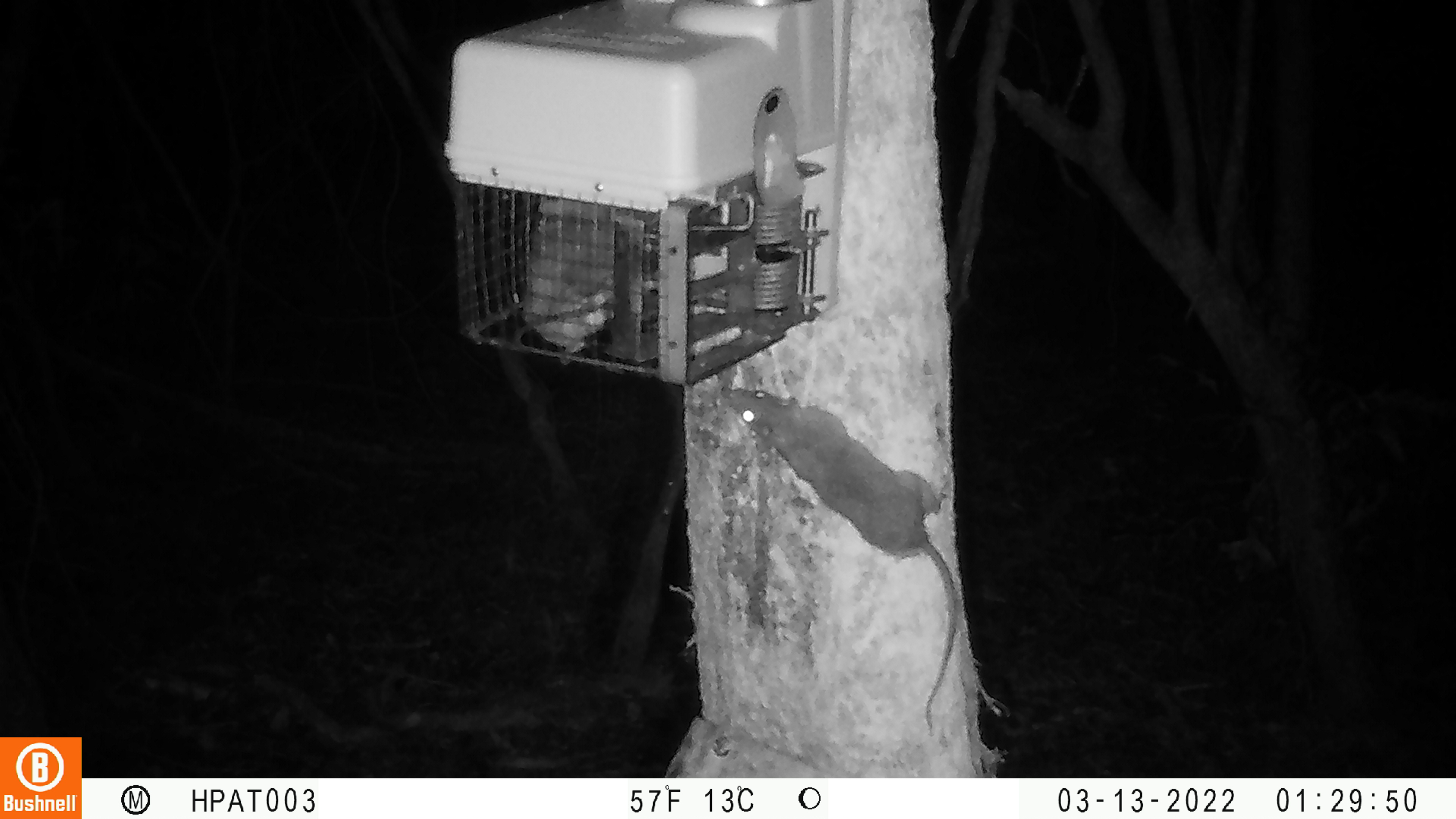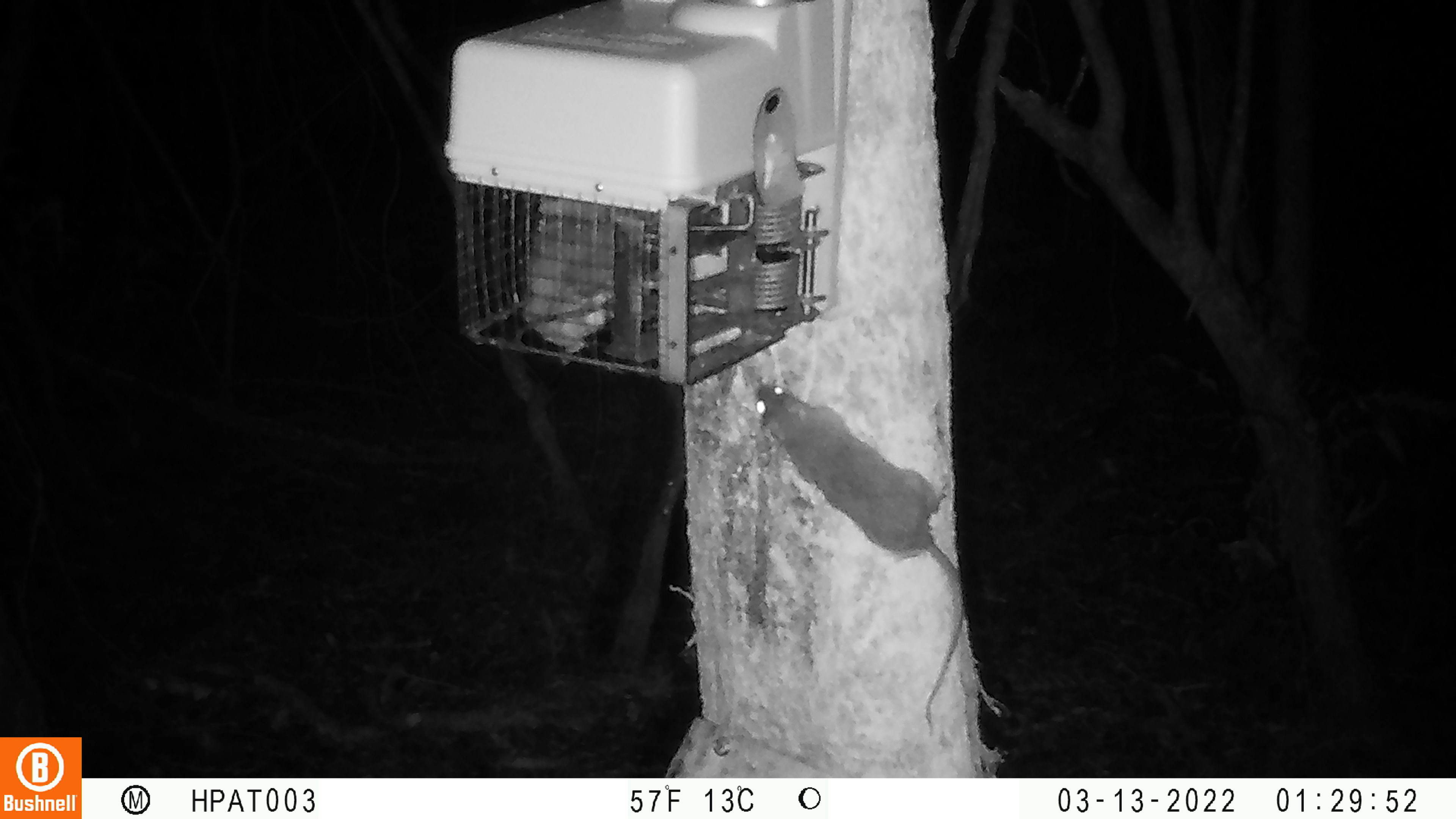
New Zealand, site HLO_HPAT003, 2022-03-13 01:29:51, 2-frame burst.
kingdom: Animalia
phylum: Chordata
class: Mammalia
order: Rodentia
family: Muridae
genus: Rattus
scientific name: Rattus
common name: rat